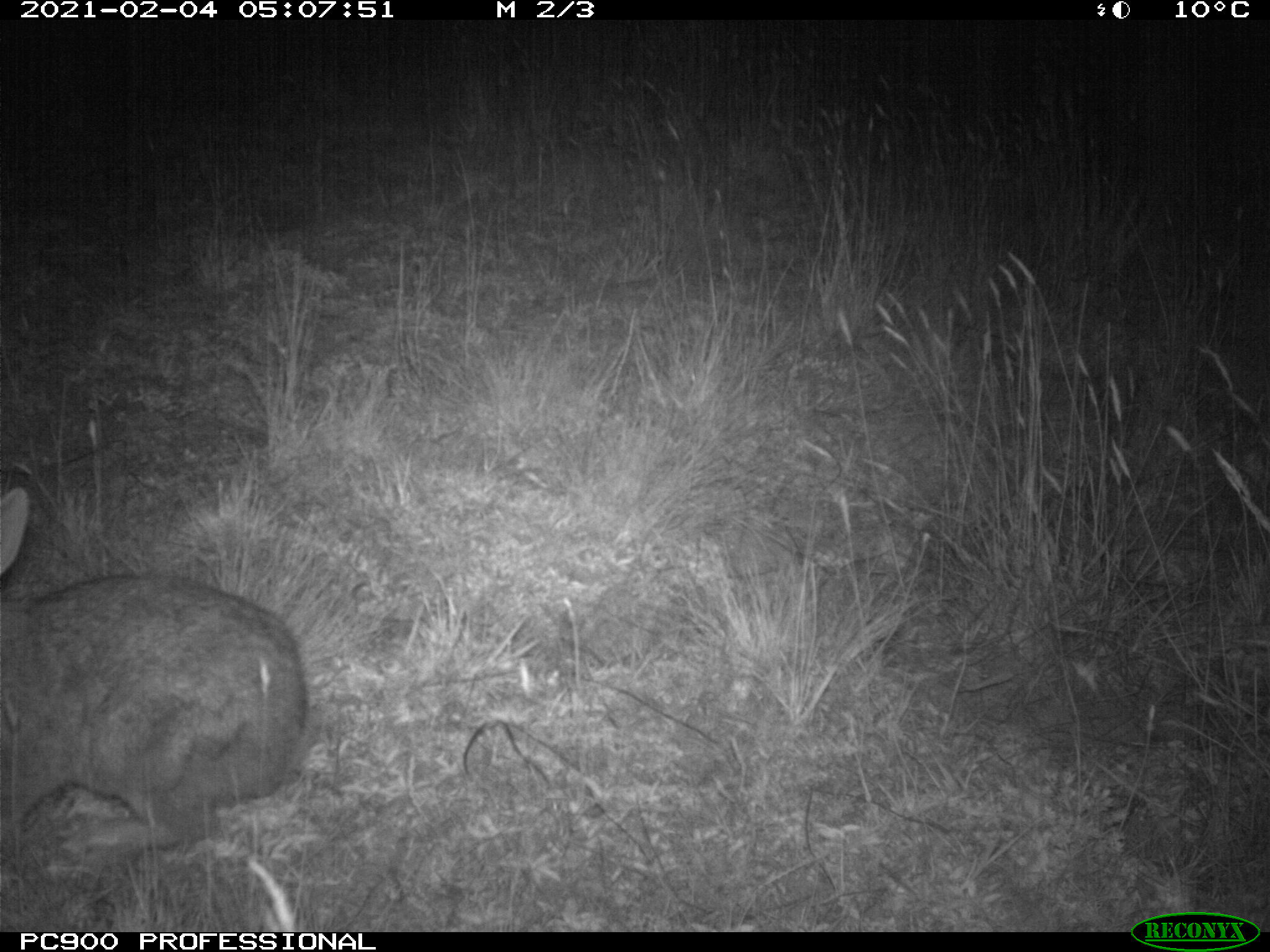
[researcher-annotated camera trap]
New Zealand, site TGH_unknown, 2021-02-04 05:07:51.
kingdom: Animalia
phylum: Chordata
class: Mammalia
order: Lagomorpha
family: Leporidae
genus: Oryctolagus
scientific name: Oryctolagus cuniculus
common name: european rabbit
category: rabbit